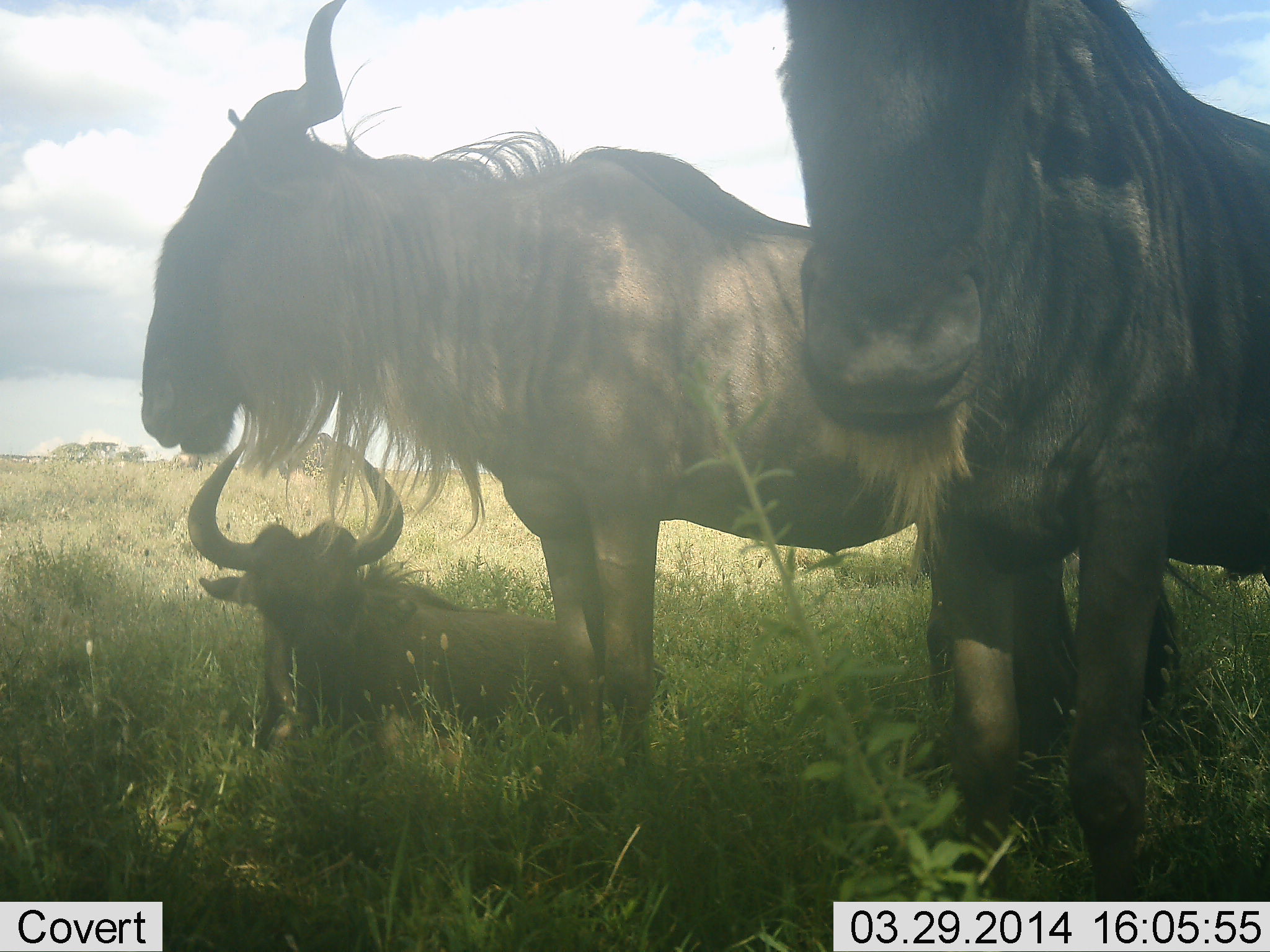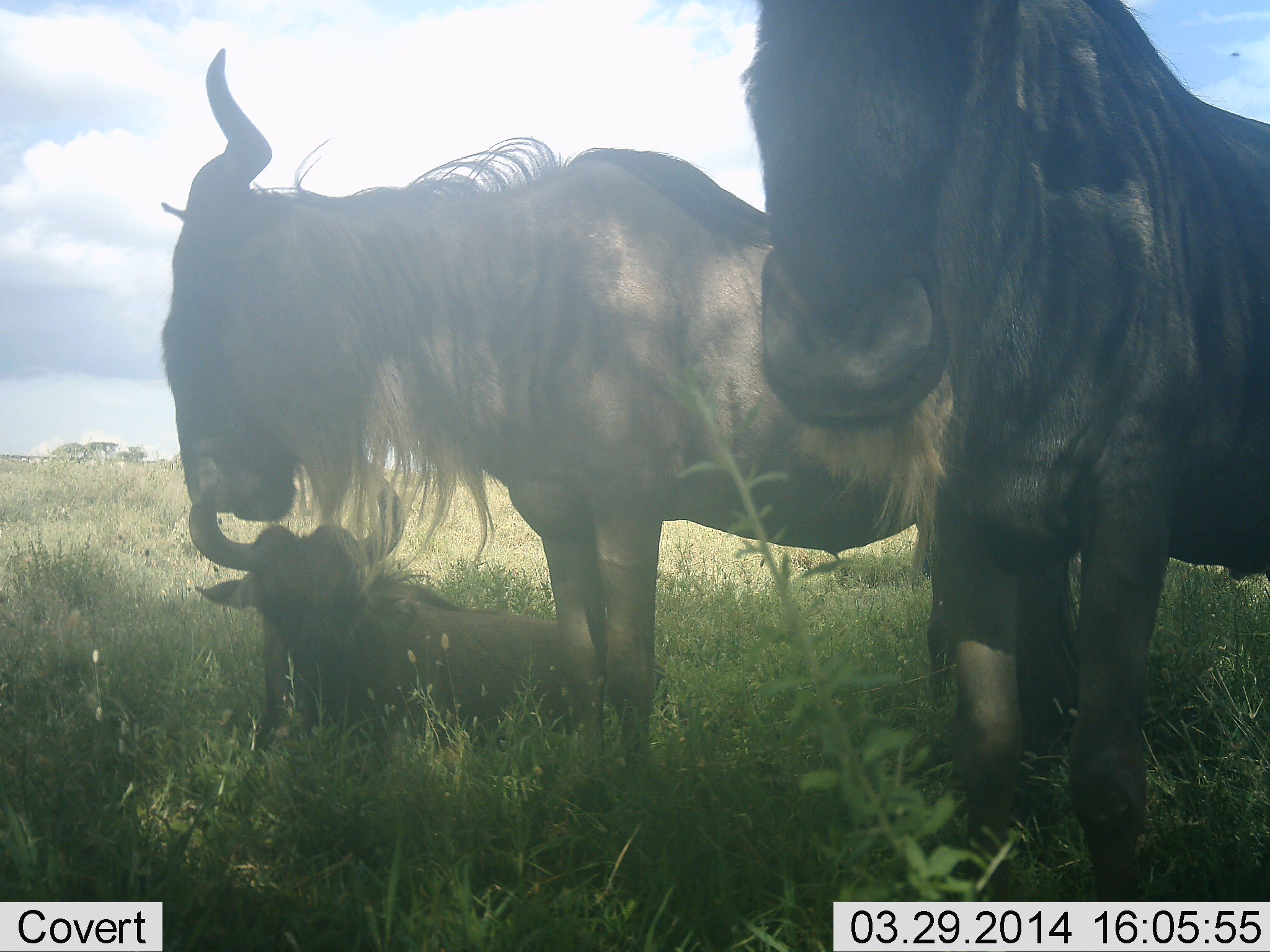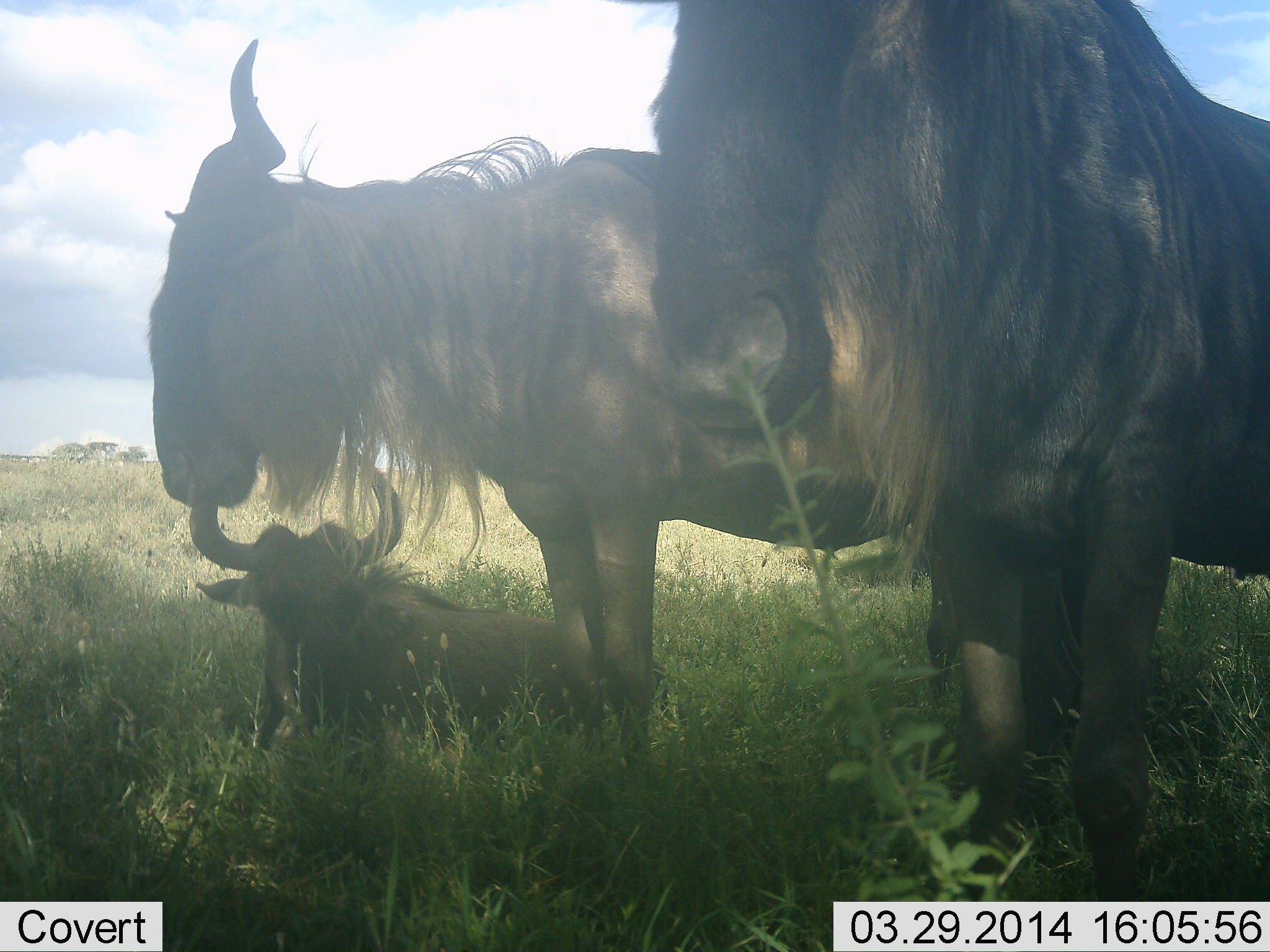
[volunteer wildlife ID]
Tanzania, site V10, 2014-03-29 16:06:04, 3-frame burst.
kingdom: Animalia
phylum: Chordata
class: Mammalia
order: Artiodactyla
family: Bovidae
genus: Connochaetes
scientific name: Connochaetes taurinus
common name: blue wildebeest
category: wildebeest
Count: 3.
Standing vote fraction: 80%.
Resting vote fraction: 80%.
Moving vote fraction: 0%.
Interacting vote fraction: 0%.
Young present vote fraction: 10%.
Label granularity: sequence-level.